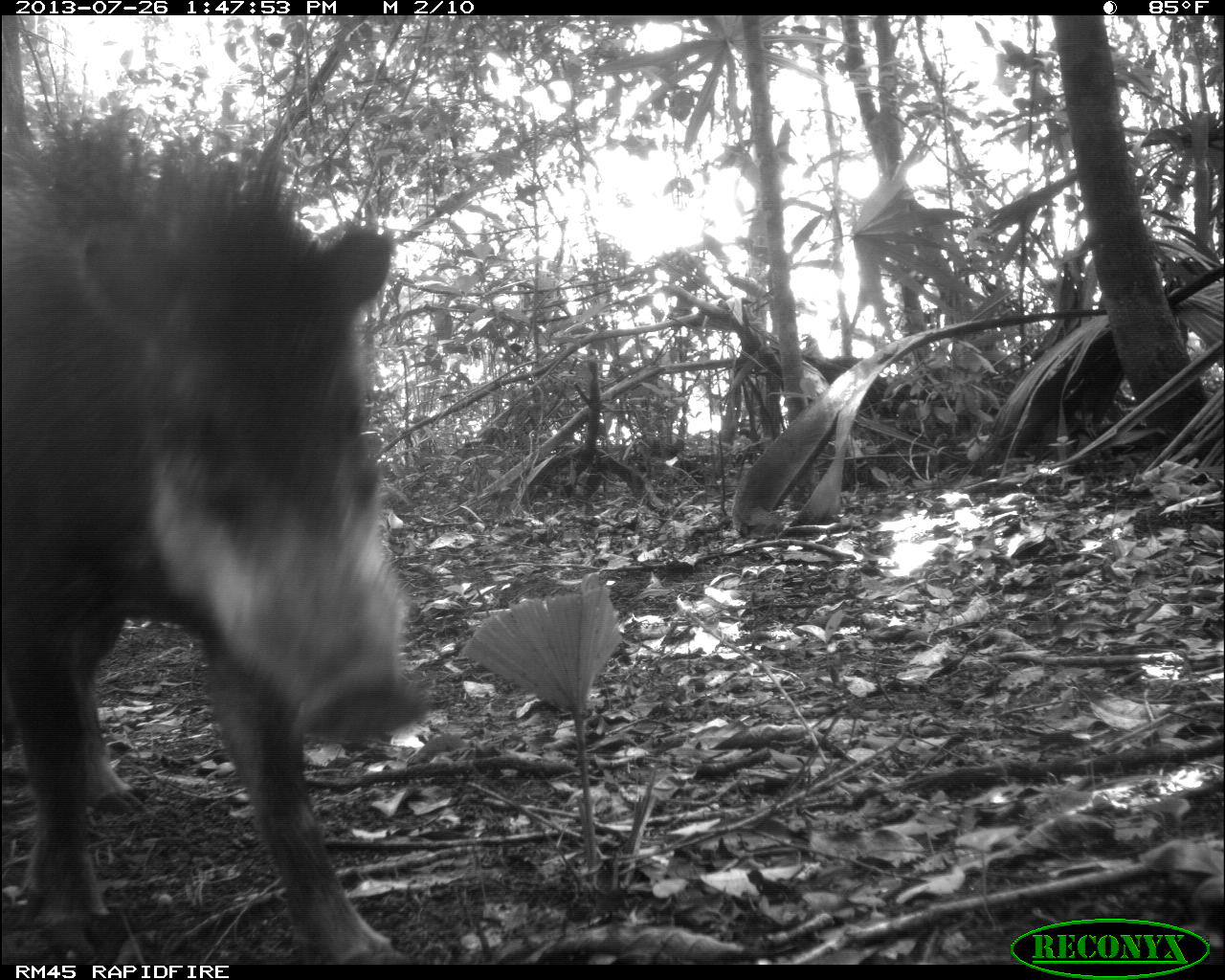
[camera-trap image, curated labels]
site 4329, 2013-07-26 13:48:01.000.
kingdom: Animalia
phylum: Chordata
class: Mammalia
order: Artiodactyla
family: Tayassuidae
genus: Tayassu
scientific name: Tayassu pecari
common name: white-lipped peccary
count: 2